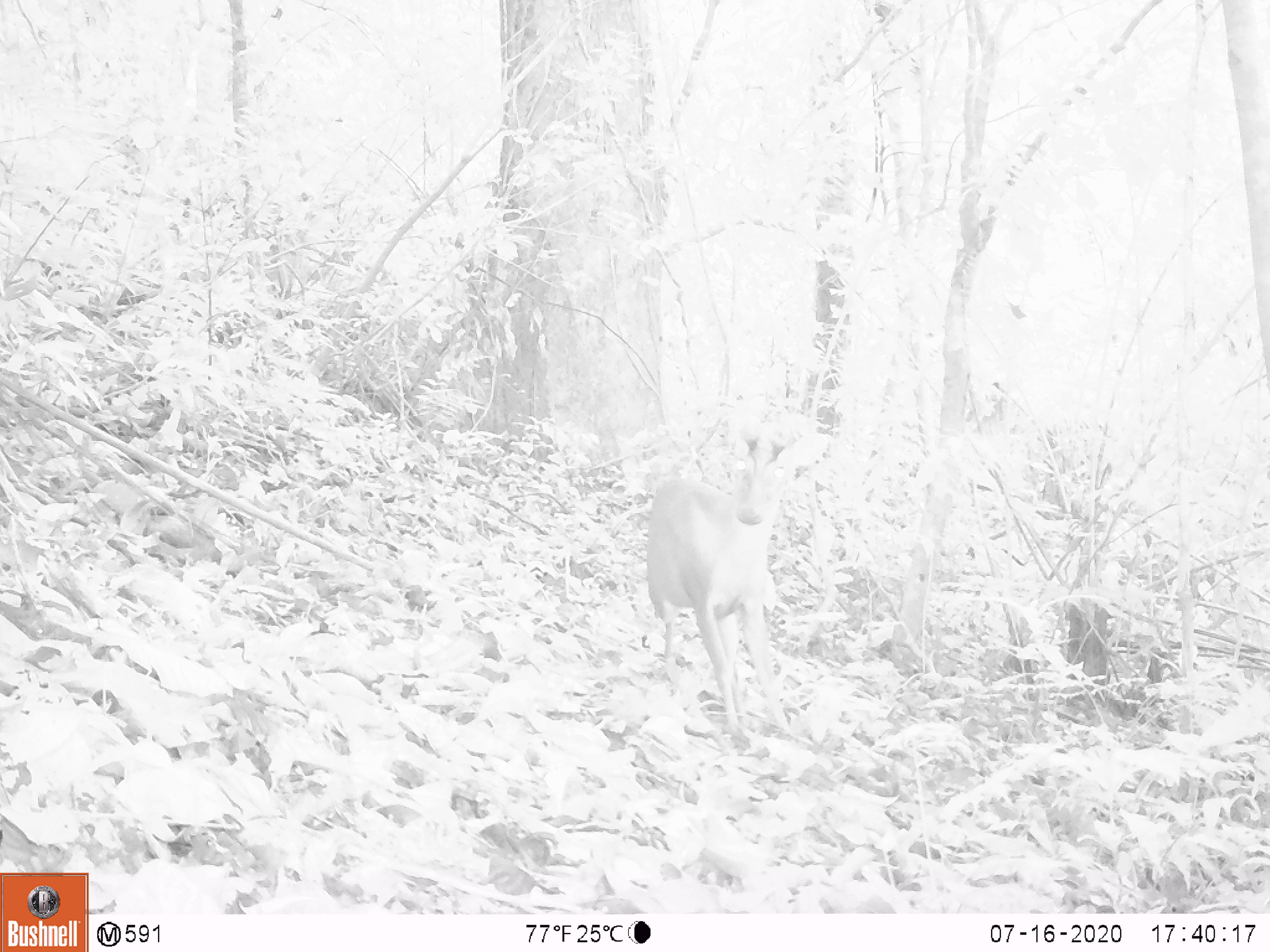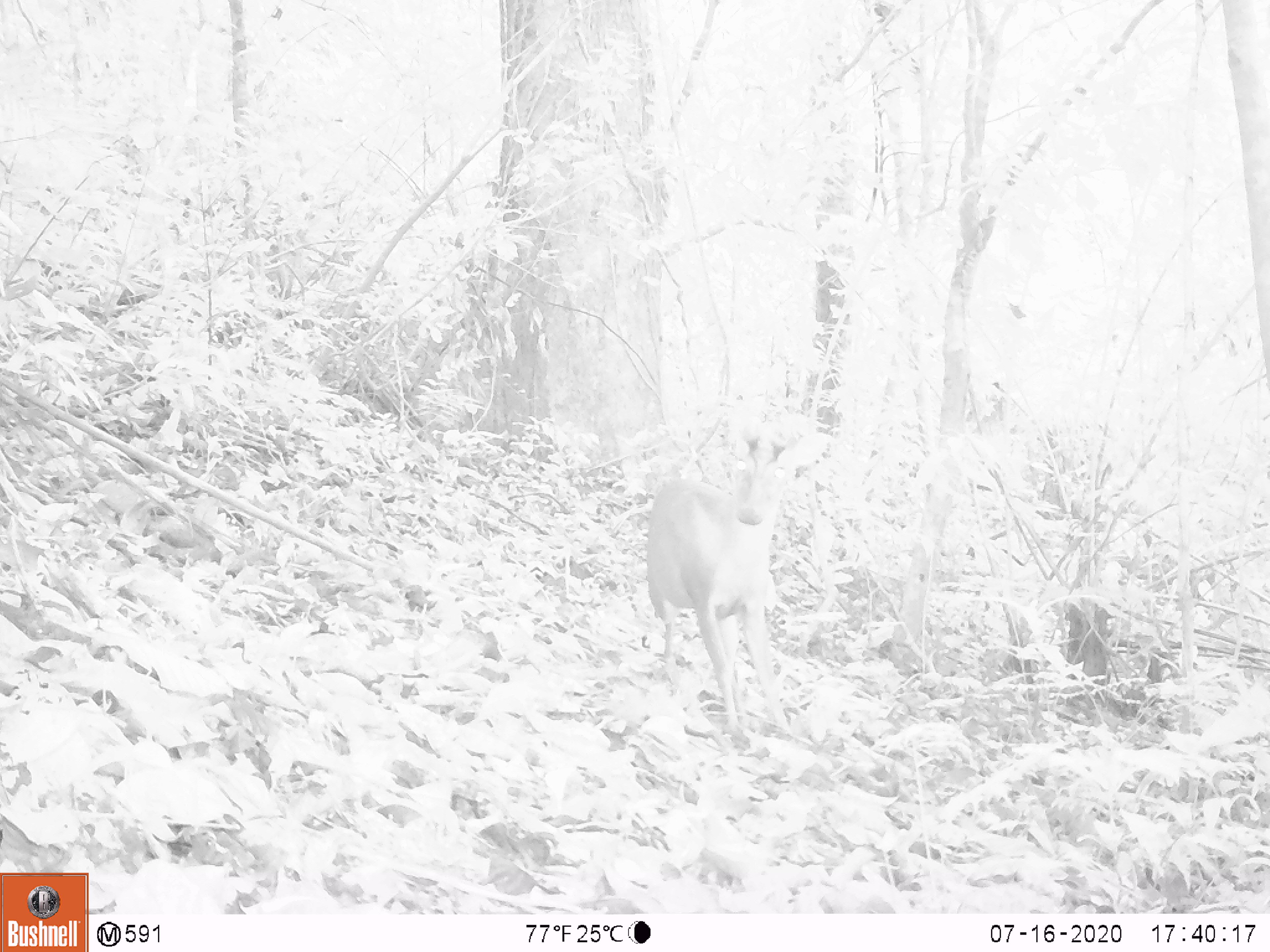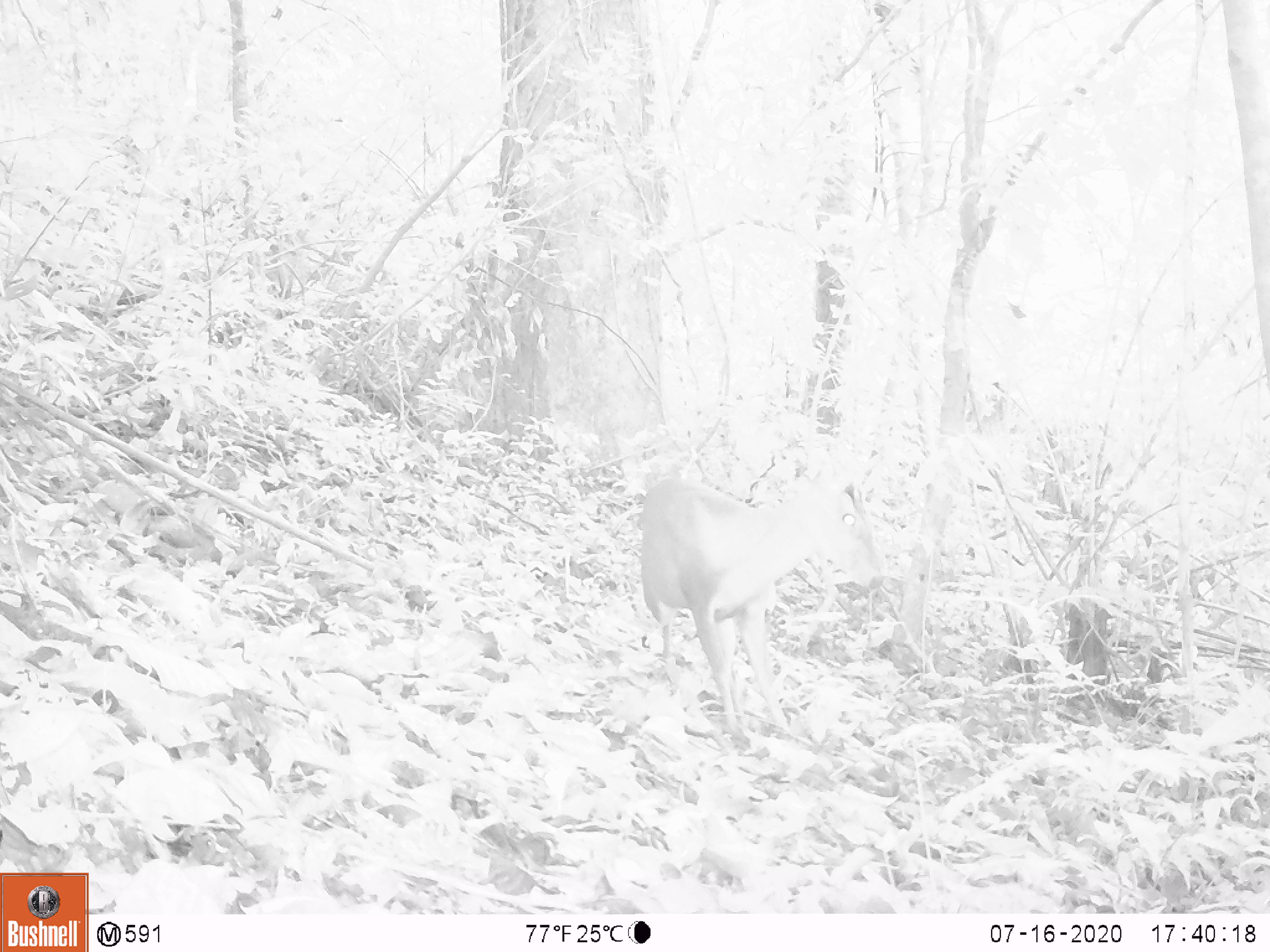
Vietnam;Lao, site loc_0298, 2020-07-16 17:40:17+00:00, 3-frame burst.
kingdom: Animalia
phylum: Chordata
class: Mammalia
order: Artiodactyla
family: Cervidae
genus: Muntiacus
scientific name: Muntiacus rooseveltorum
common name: roosevelt's muntjac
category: roosevelts muntjac group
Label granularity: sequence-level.